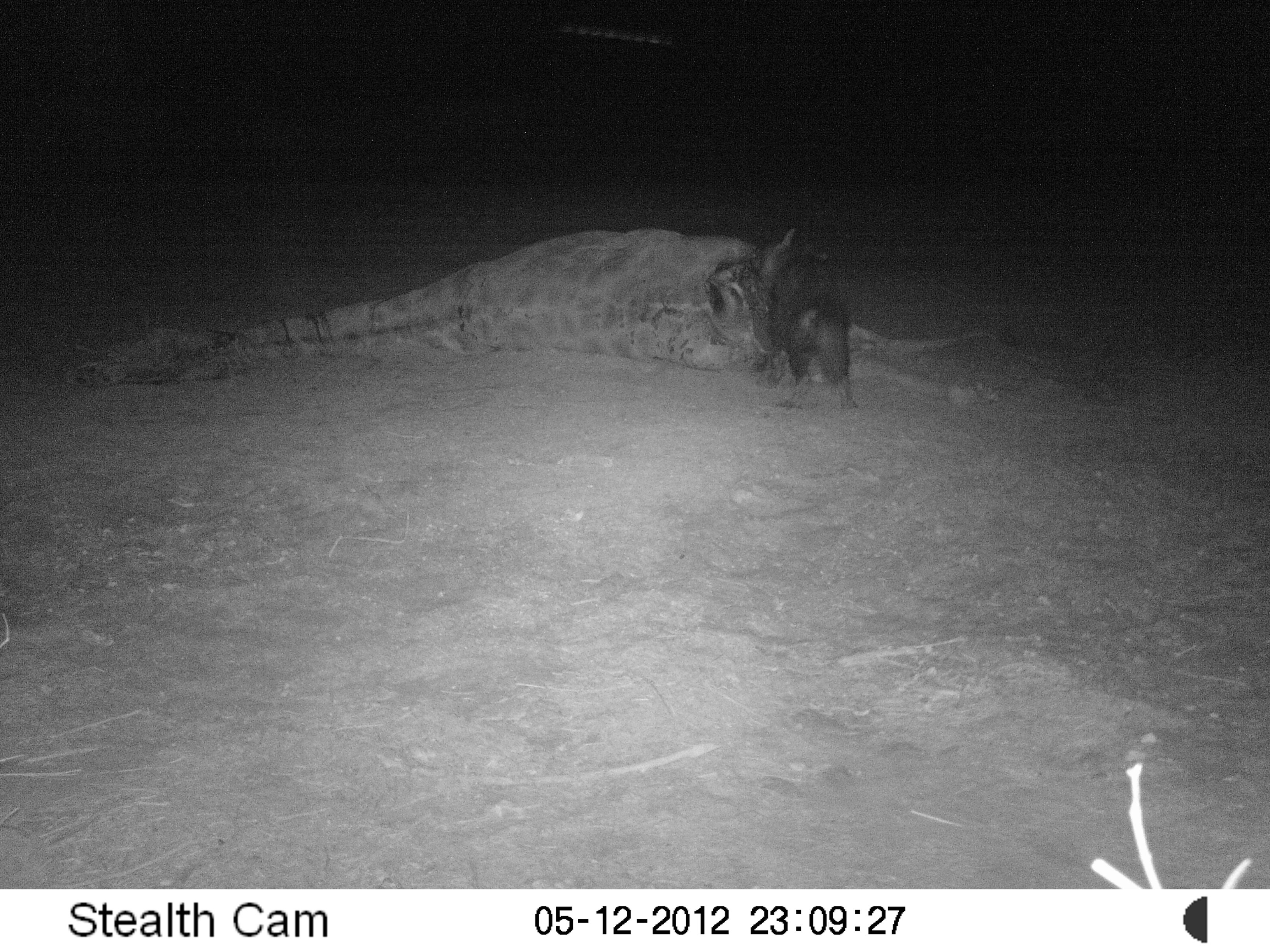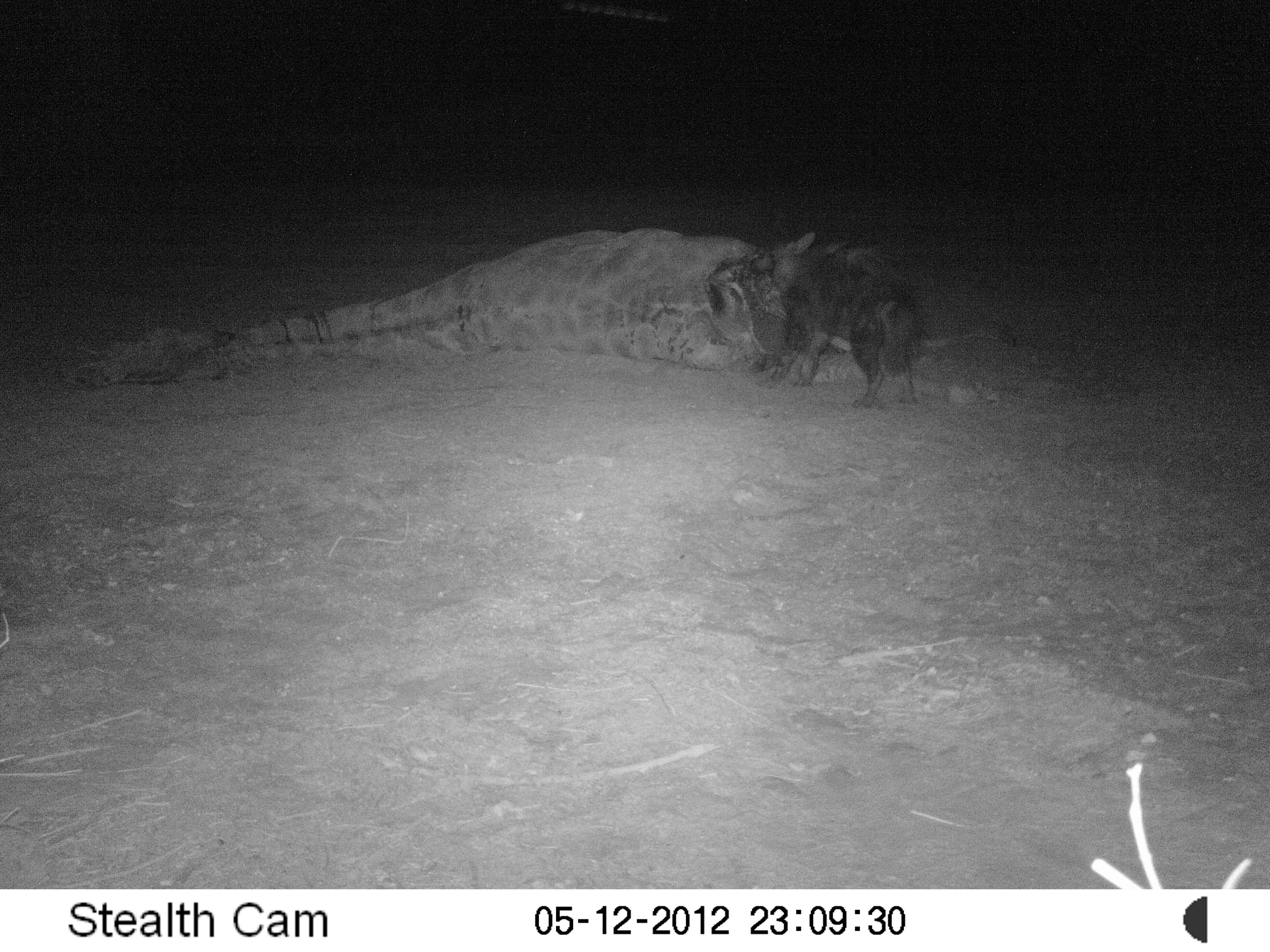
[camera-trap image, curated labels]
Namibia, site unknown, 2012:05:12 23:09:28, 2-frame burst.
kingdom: Animalia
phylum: Chordata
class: Mammalia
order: Carnivora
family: Hyaenidae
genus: Parahyaena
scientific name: Parahyaena brunnea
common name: brown hyena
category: hyaena brunnea